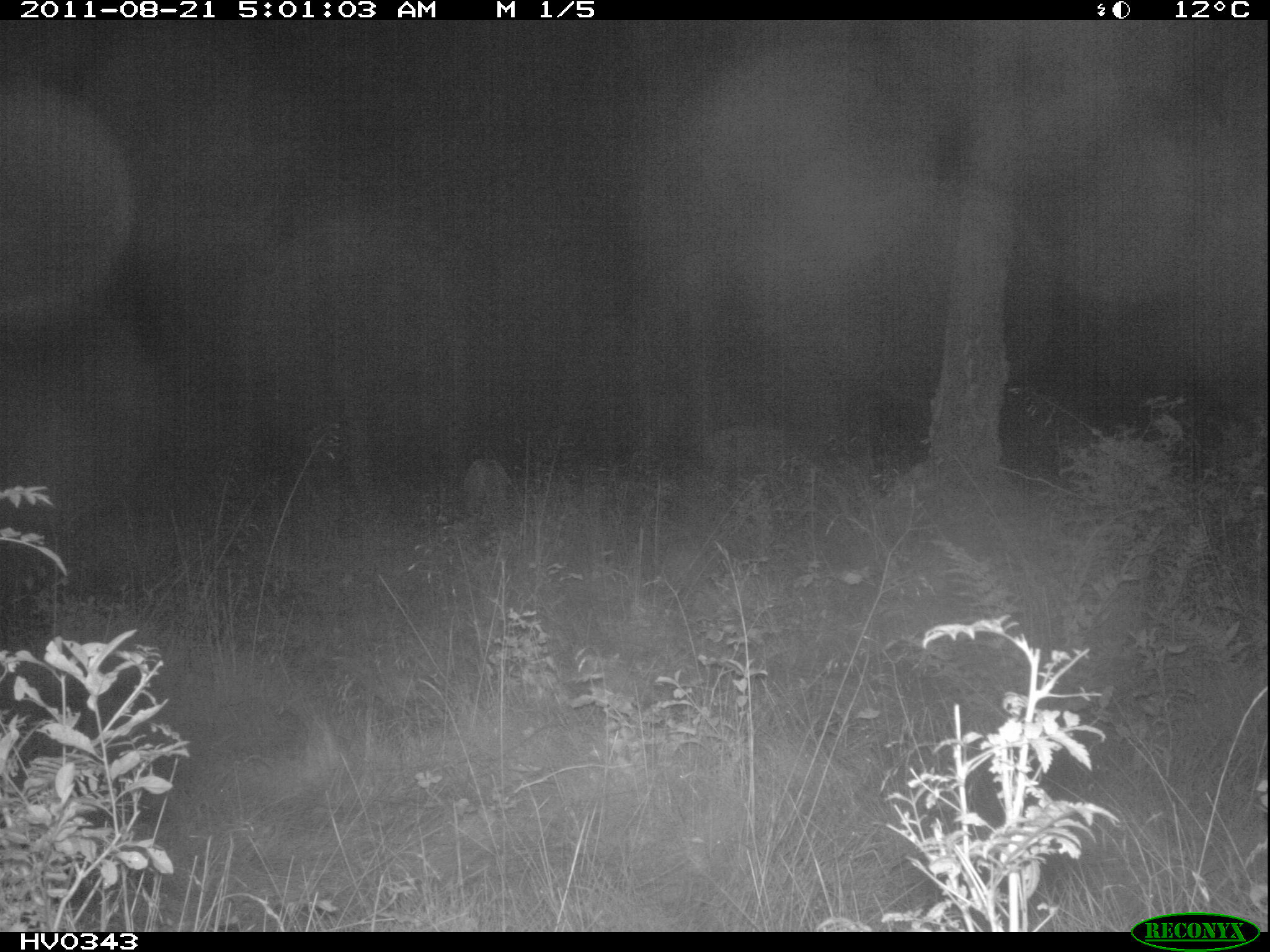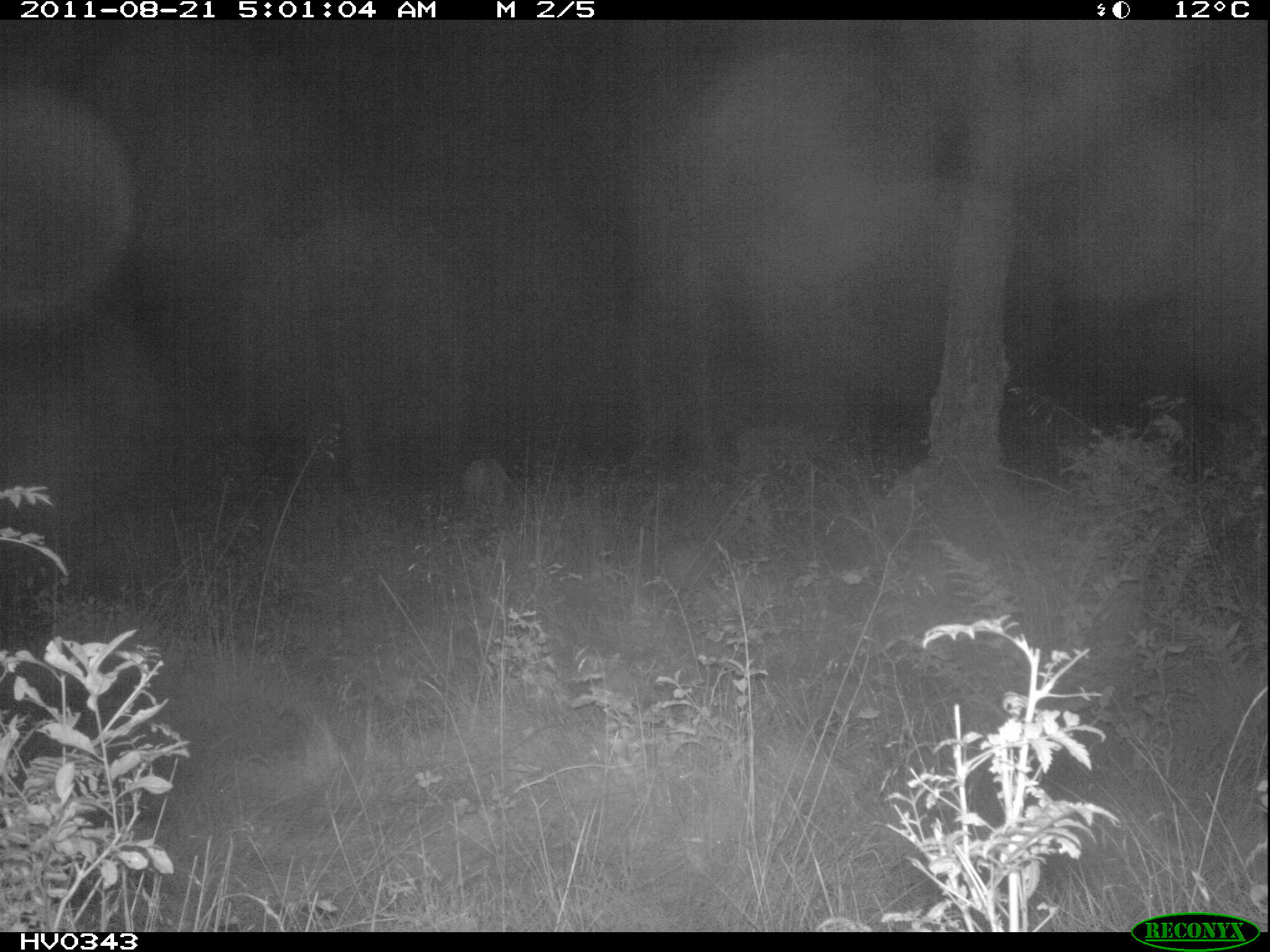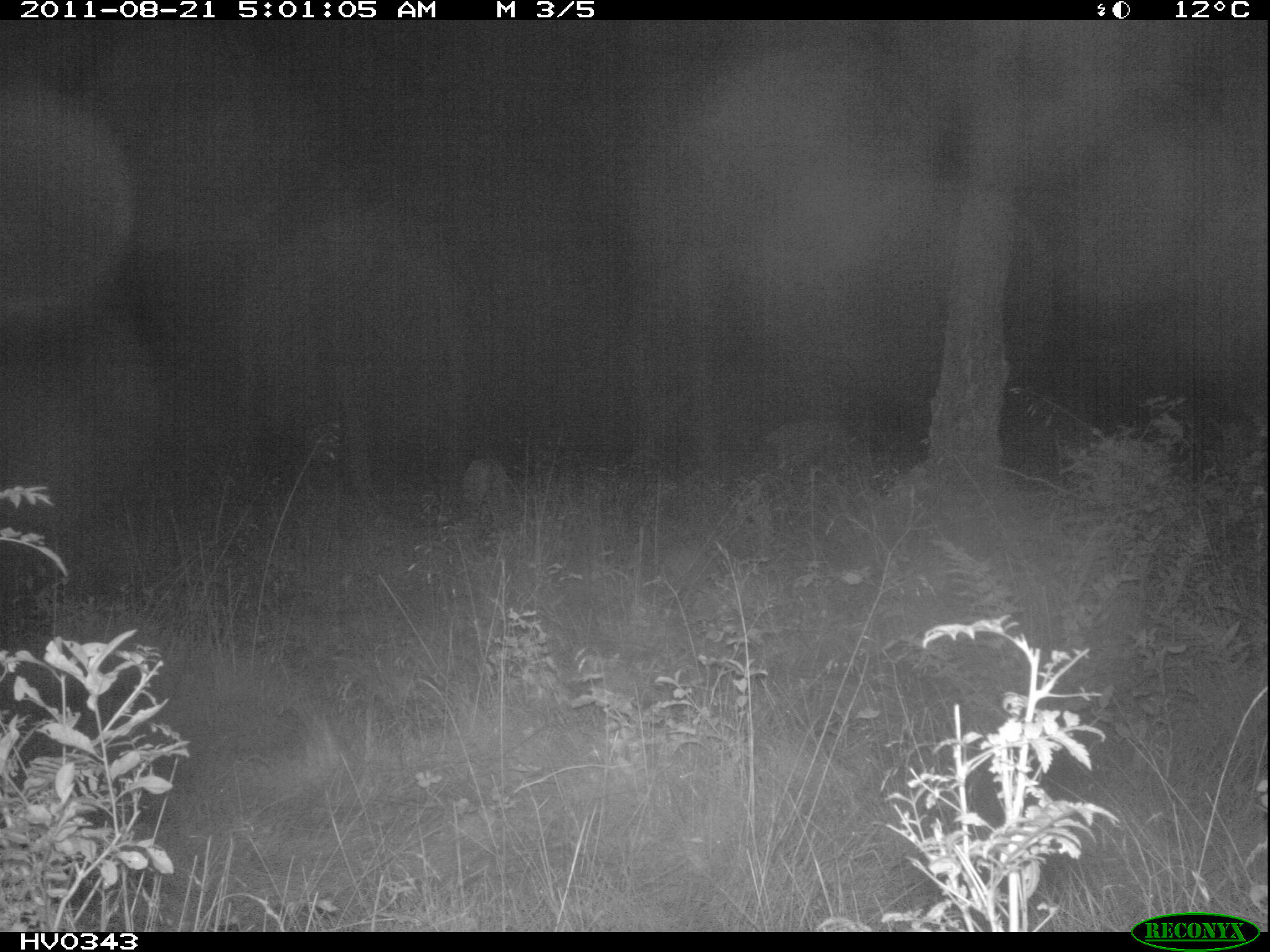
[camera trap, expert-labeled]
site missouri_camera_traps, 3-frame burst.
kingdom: Animalia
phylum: Chordata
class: Mammalia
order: Artiodactyla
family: Cervidae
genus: Cervus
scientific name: Cervus elaphus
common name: red deer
Red deer (Cervus elaphus). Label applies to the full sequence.